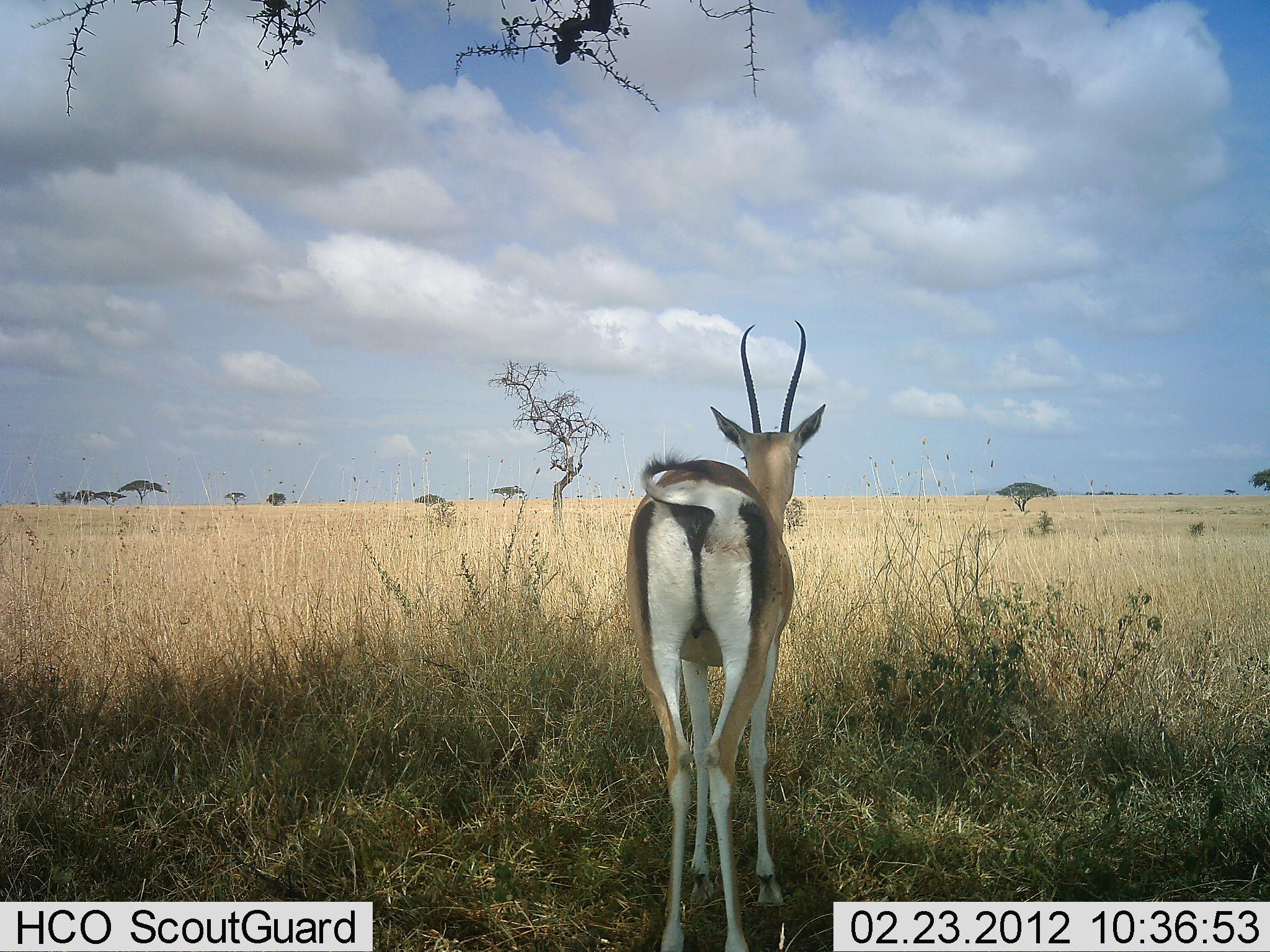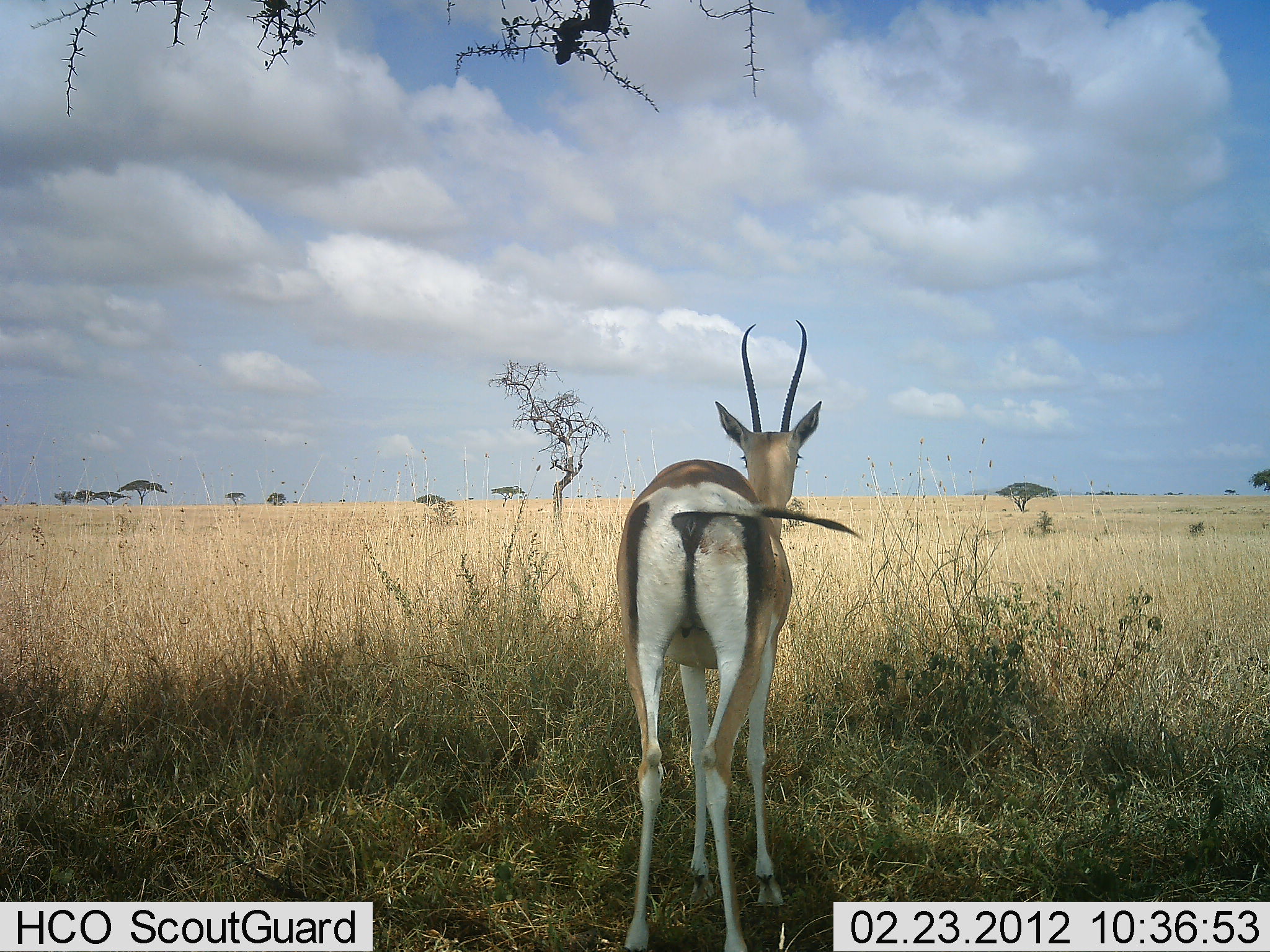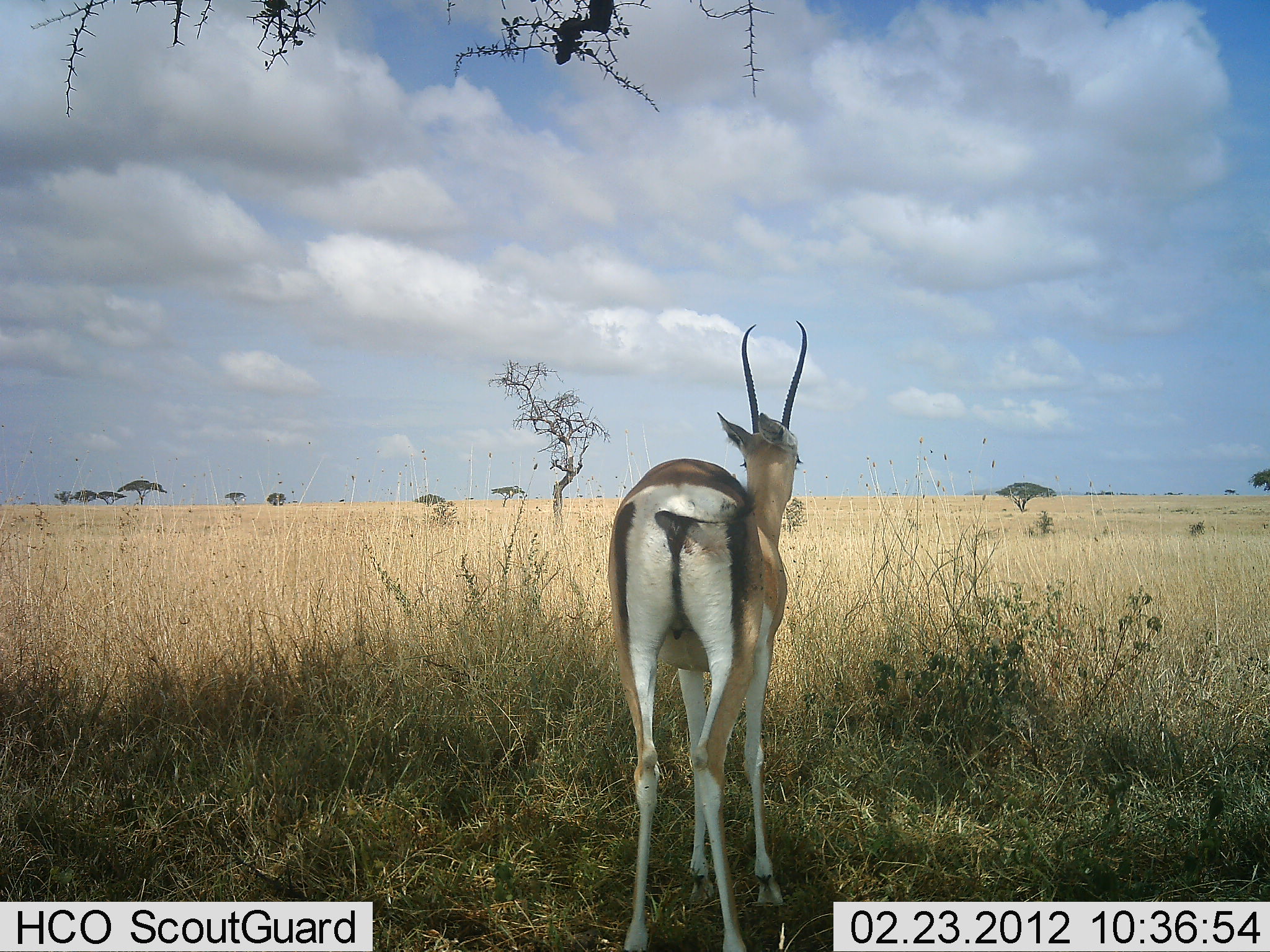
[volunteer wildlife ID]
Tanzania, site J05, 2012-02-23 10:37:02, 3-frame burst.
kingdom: Animalia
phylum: Chordata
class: Mammalia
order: Artiodactyla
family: Bovidae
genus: Nanger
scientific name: Nanger granti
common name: grant's gazelle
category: gazellegrants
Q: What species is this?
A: Gazellegrants (grant's gazelle) (Nanger granti).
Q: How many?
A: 1.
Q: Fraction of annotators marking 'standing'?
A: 100%.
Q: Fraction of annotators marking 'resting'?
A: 0%.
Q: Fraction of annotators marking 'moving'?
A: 0%.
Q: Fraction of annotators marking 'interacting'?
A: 0%.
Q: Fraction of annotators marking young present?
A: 0%.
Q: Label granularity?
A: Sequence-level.